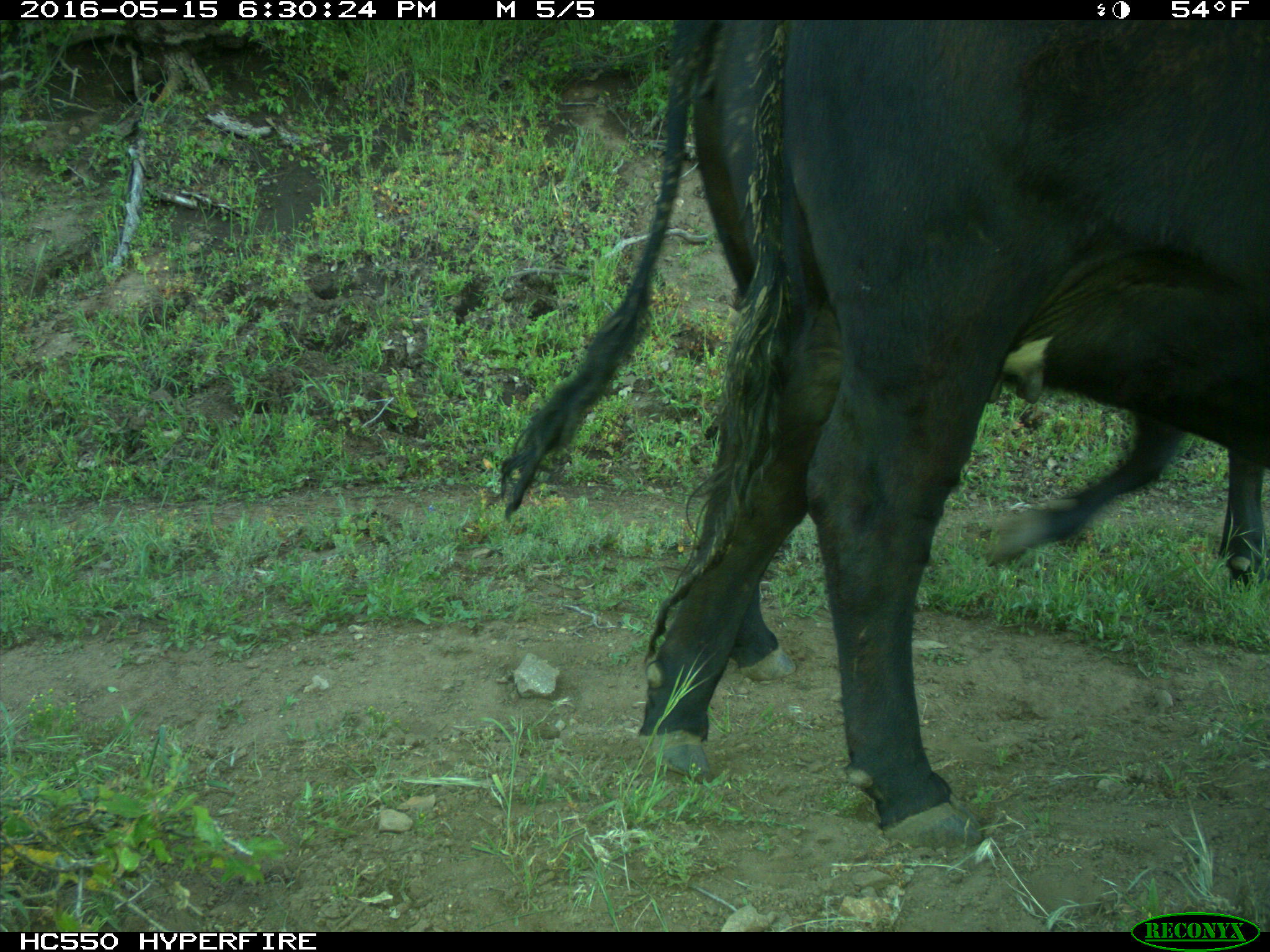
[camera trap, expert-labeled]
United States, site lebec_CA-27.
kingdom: Animalia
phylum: Chordata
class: Mammalia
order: Artiodactyla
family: Bovidae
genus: Bos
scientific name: Bos taurus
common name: domestic cow